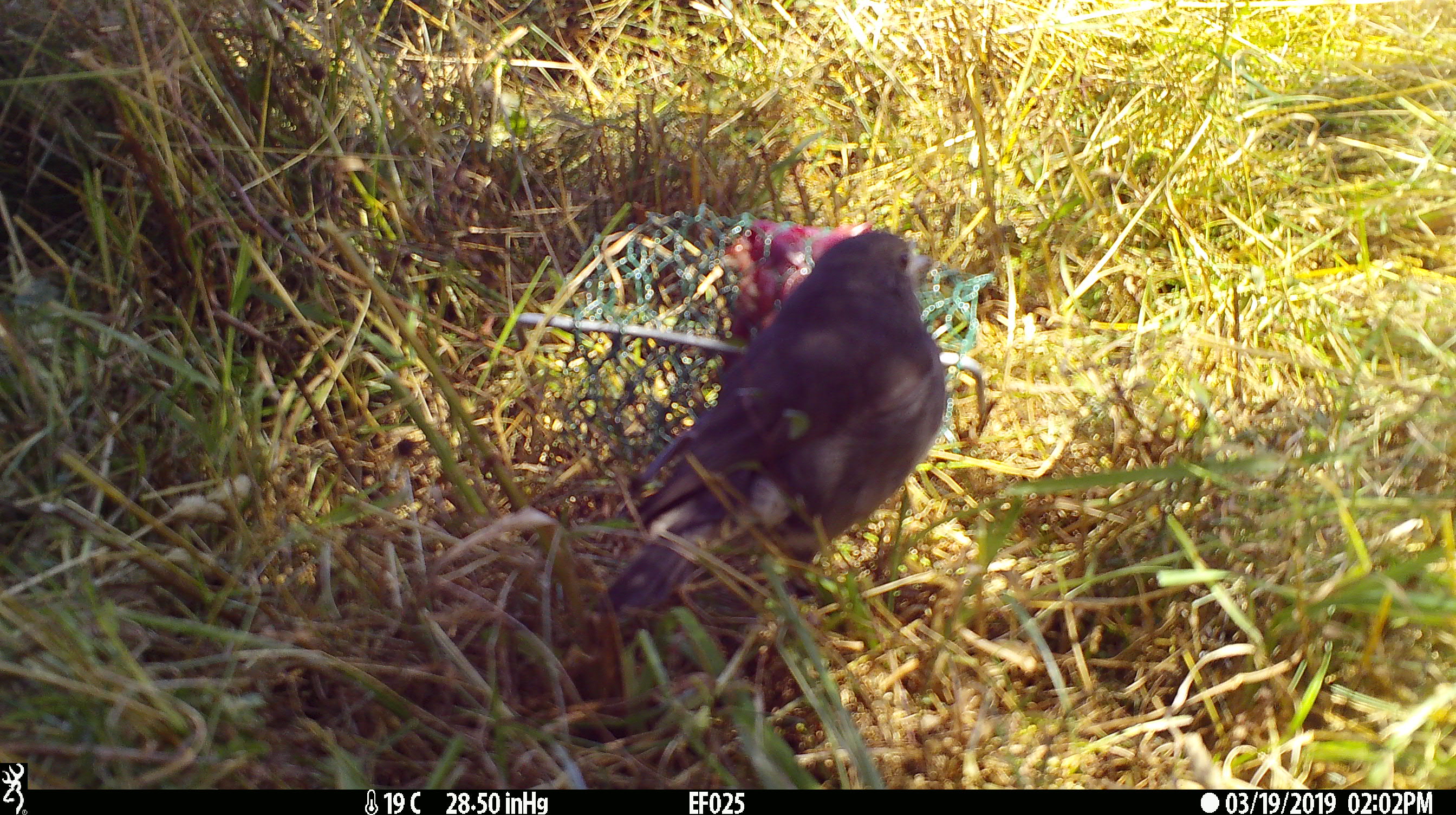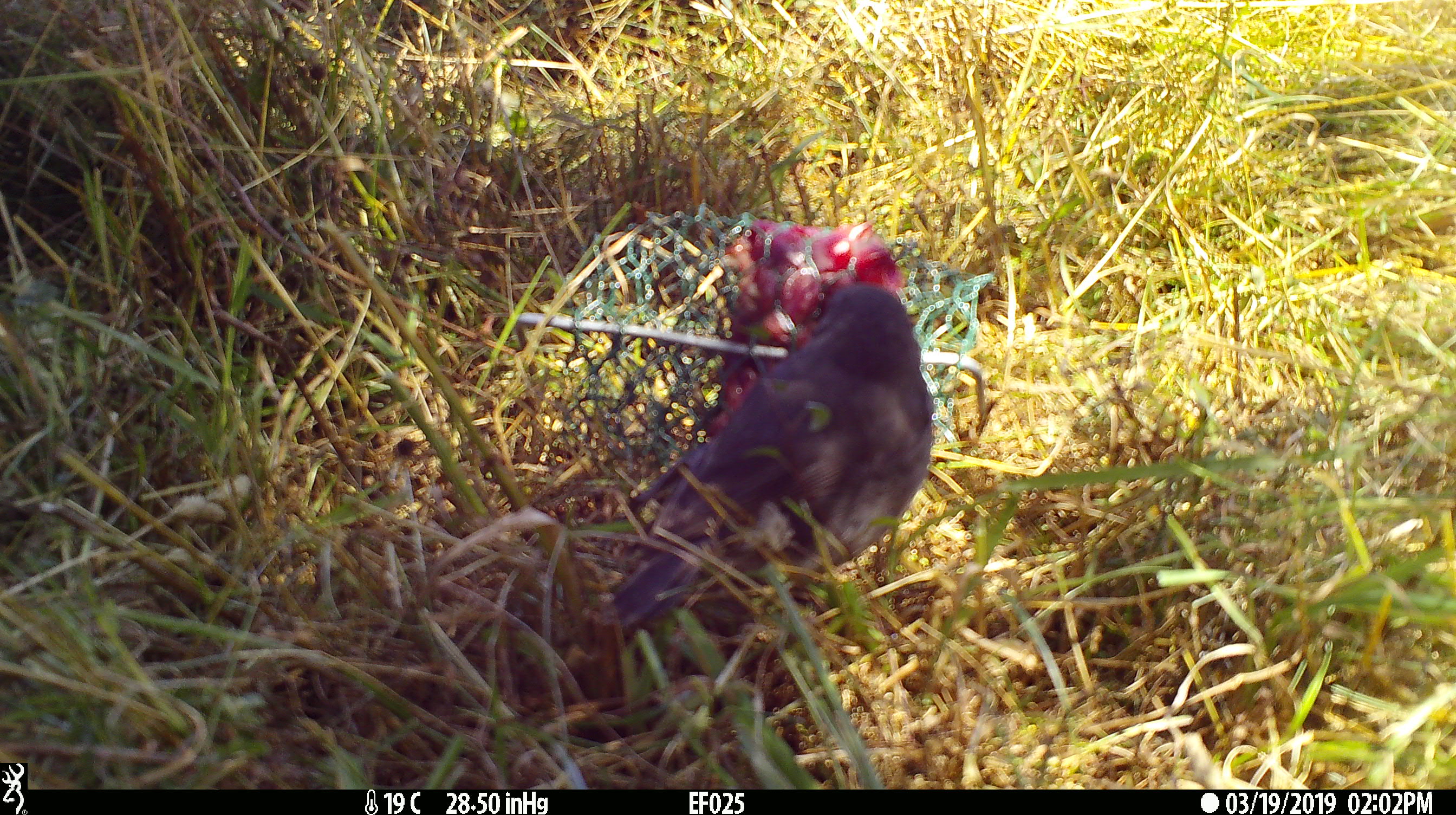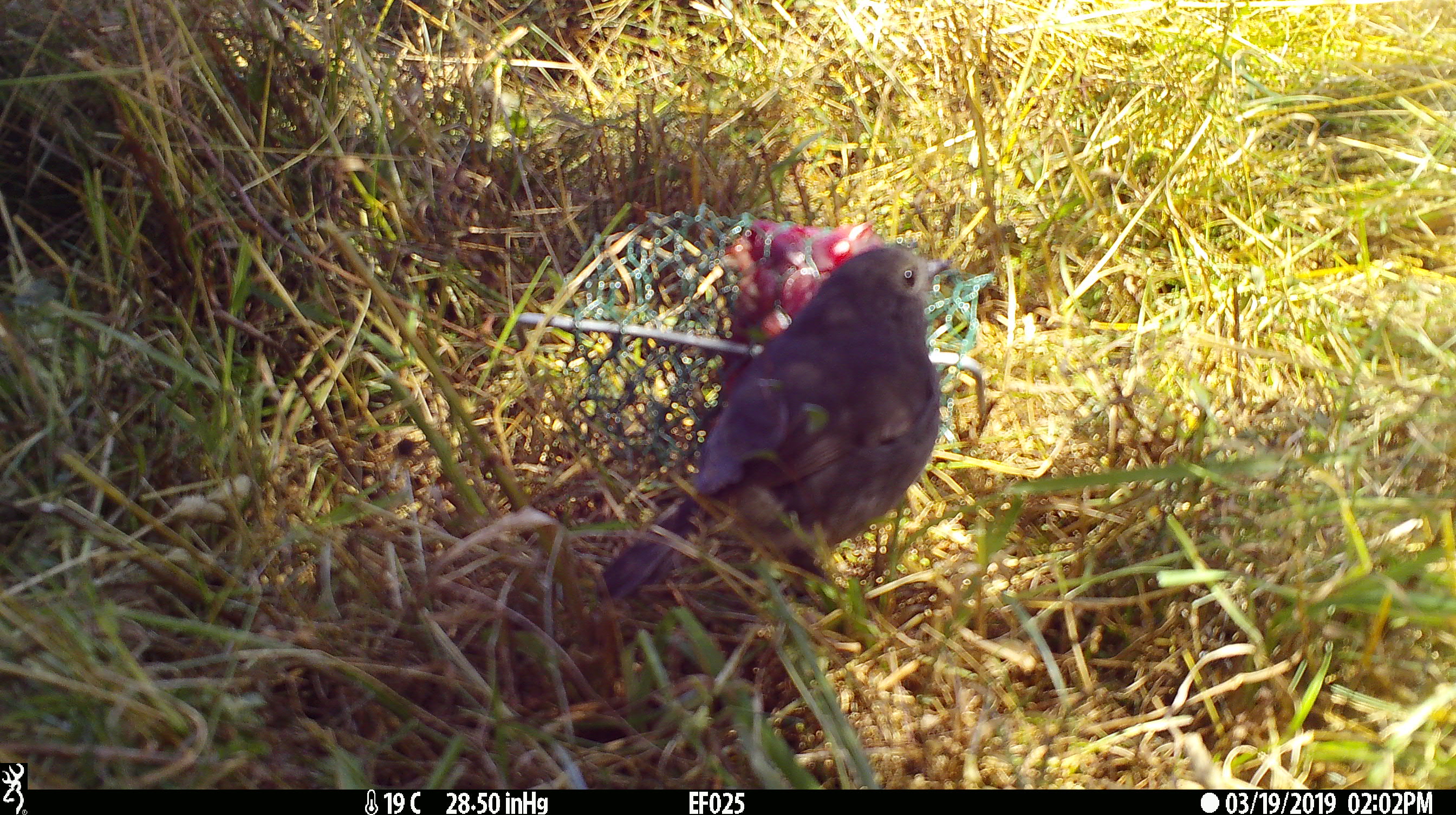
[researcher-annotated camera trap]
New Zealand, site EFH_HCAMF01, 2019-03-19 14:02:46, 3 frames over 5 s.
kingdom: Animalia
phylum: Chordata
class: Aves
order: Passeriformes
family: Petroicidae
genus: Petroica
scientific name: Petroica australis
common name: new zealand robin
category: robin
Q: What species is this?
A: Robin (new zealand robin) (Petroica australis).